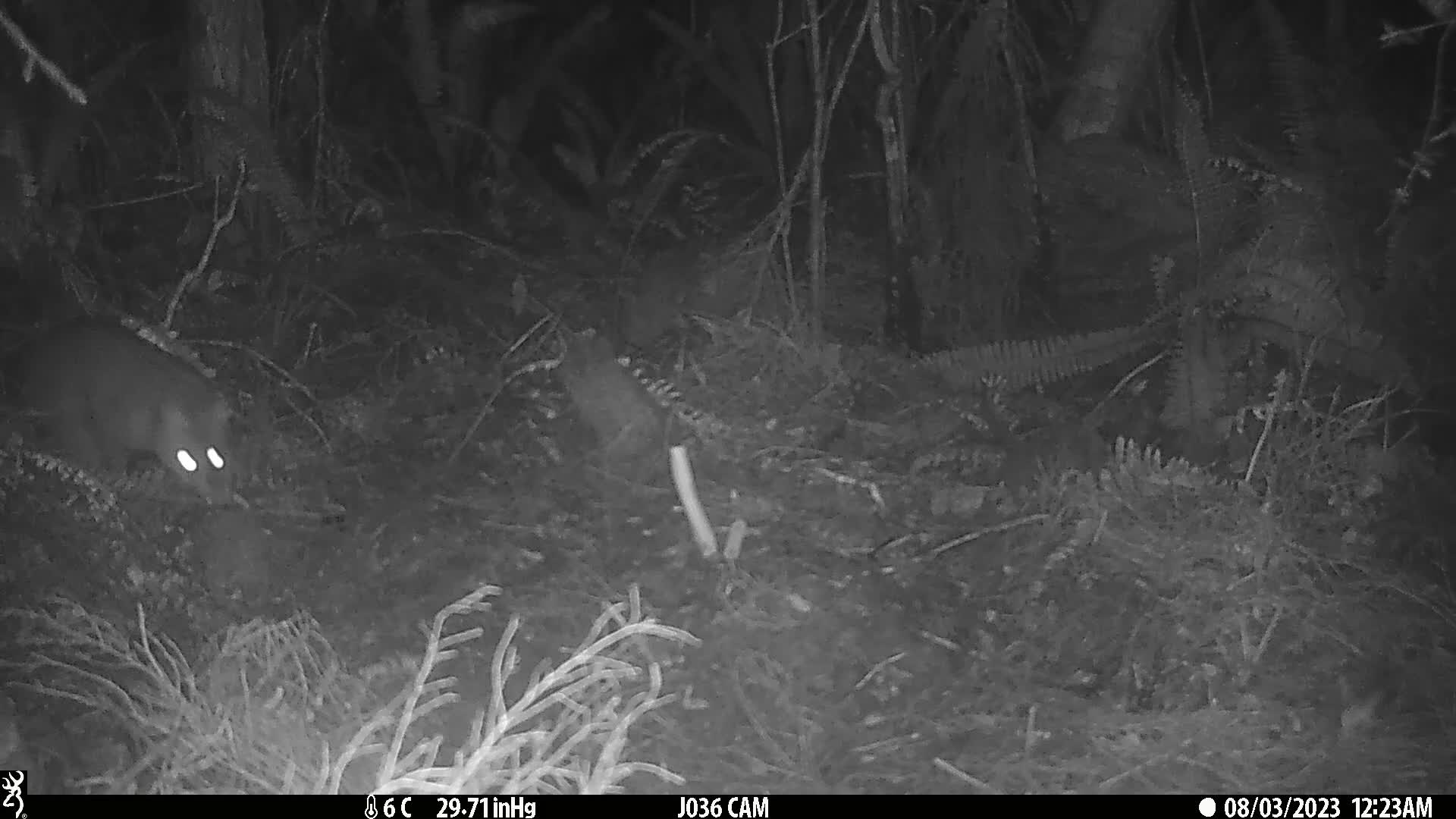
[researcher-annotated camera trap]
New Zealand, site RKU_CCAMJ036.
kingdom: Animalia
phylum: Chordata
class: Mammalia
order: Diprotodontia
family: Phalangeridae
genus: Trichosurus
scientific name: Trichosurus vulpecula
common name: common brushtail possum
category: possum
Possum (common brushtail possum) (Trichosurus vulpecula).